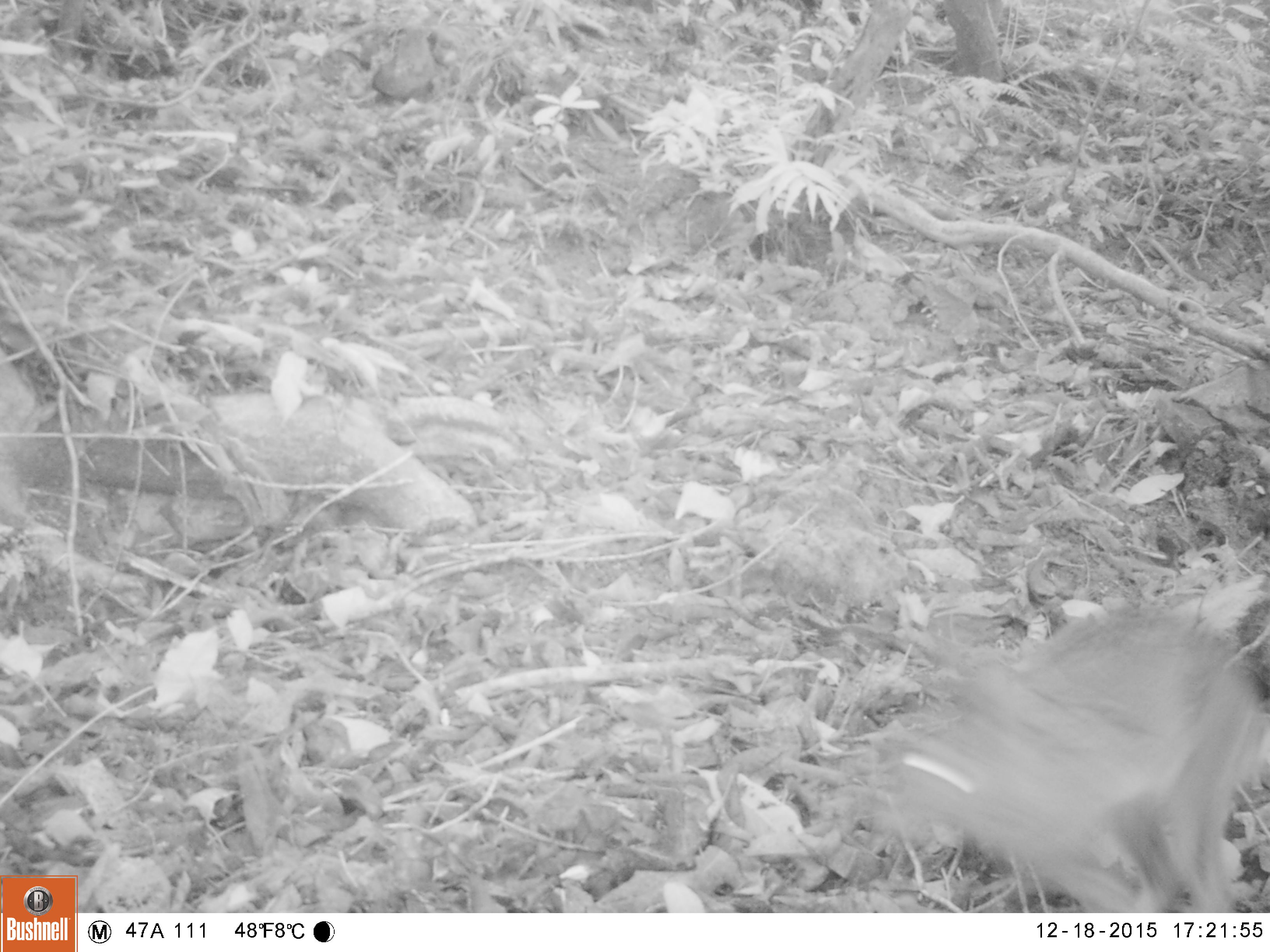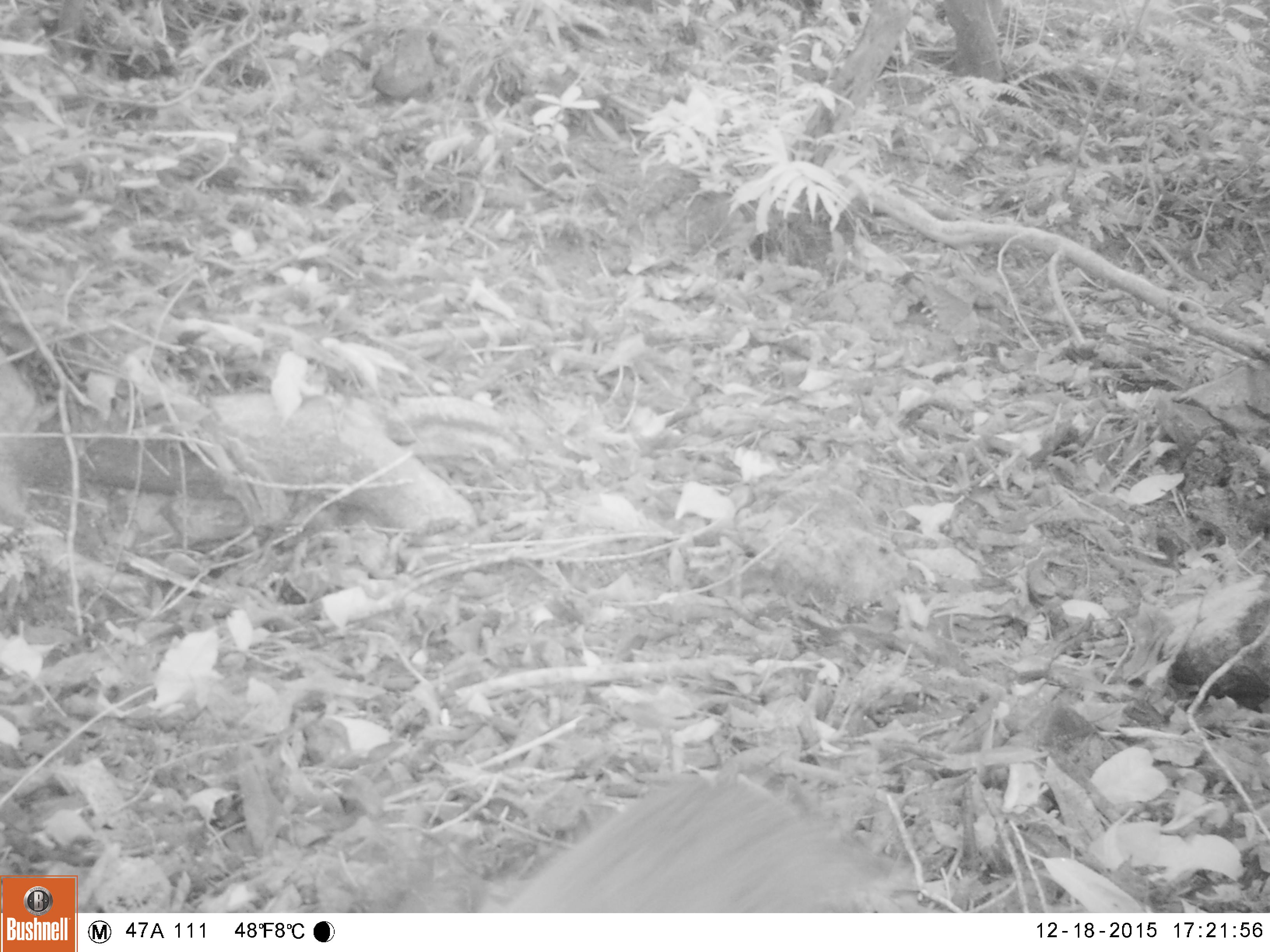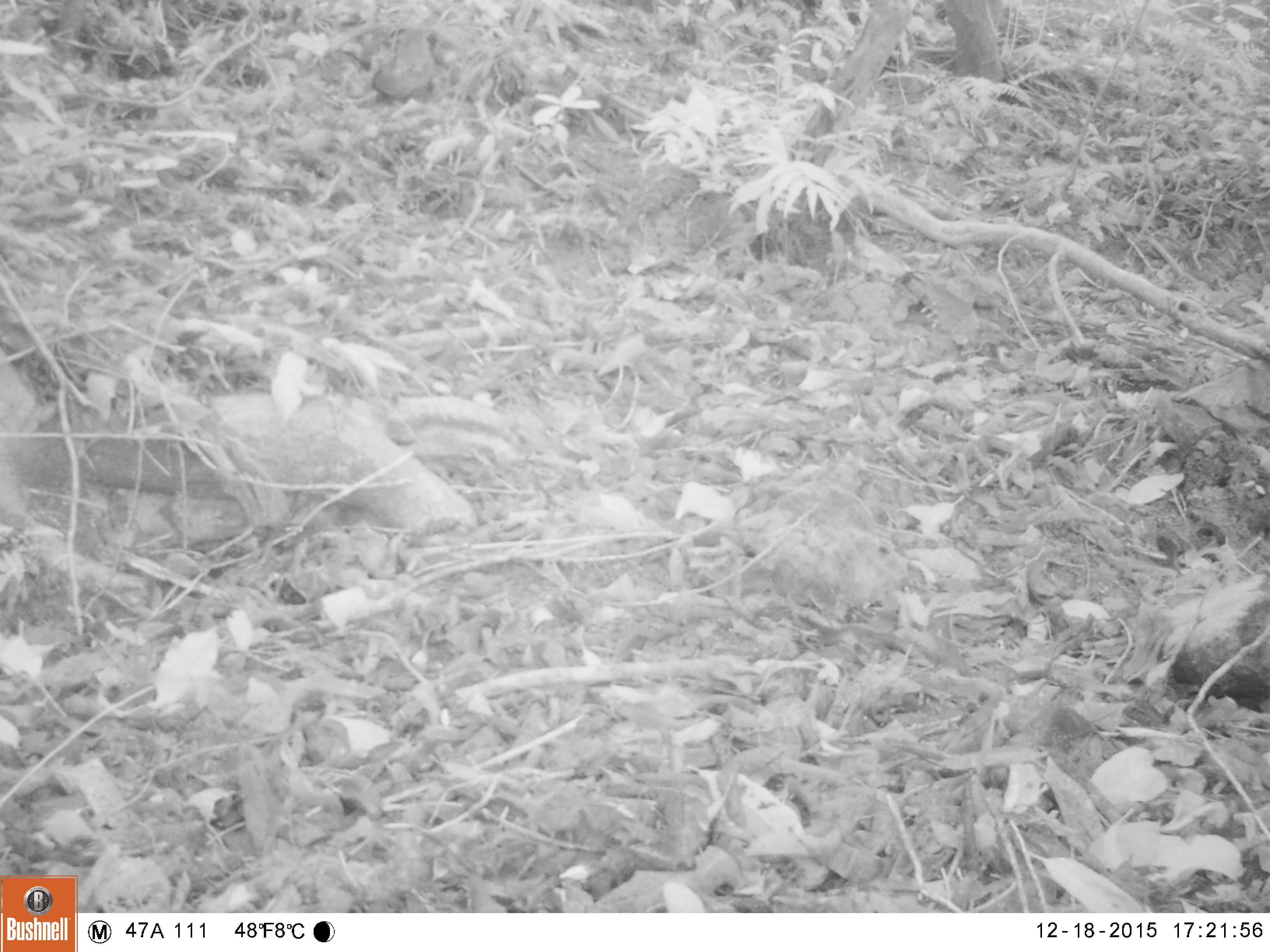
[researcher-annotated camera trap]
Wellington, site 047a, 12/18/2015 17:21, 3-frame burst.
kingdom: Animalia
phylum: Chordata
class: Mammalia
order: Lagomorpha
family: Leporidae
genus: Lepus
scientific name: Lepus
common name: hare